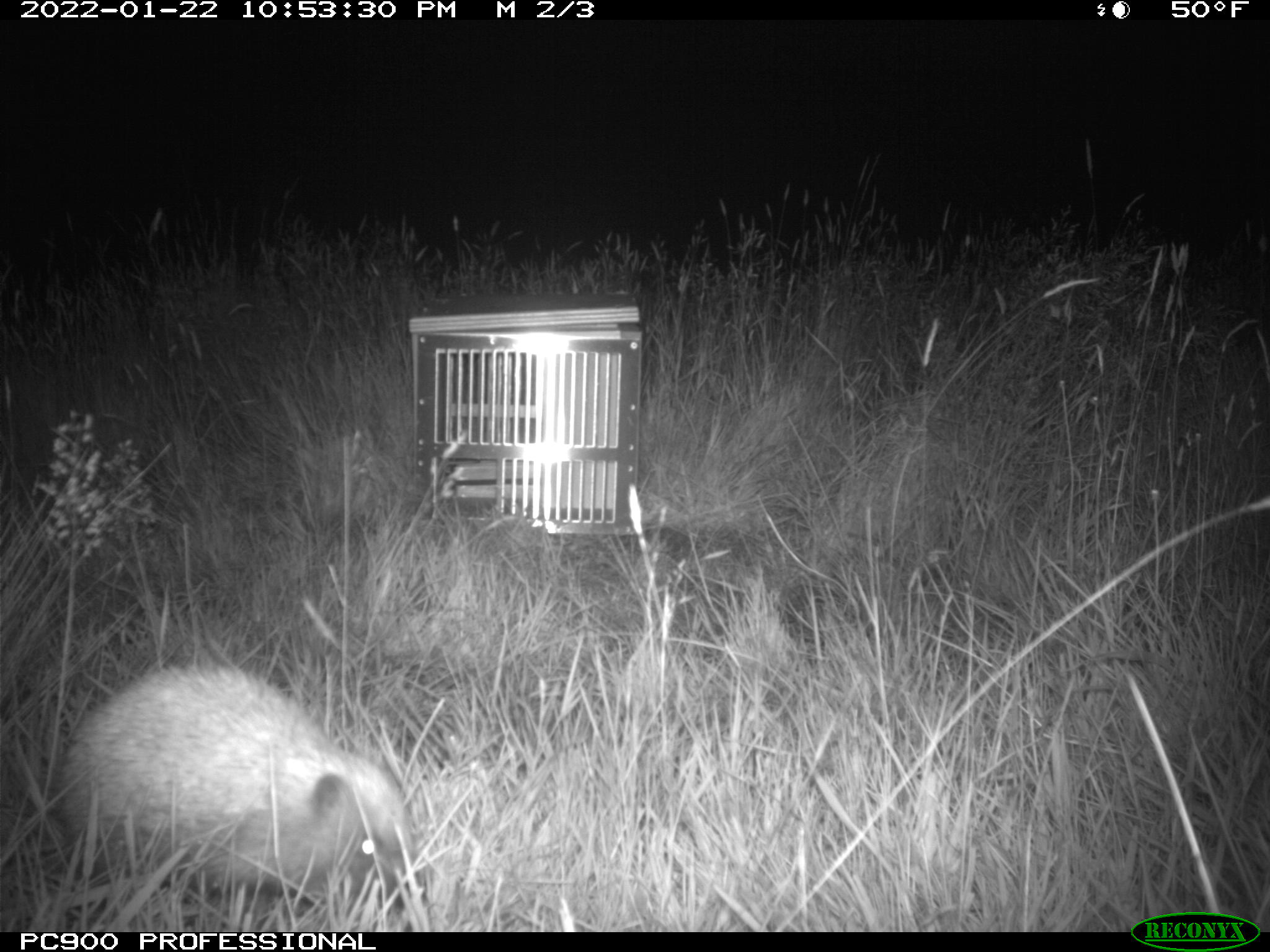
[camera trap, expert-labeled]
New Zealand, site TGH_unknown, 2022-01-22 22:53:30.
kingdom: Animalia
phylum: Chordata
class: Mammalia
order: Eulipotyphla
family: Erinaceidae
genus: Erinaceus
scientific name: Erinaceus europaeus europaeus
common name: european hedgehog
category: hedgehog